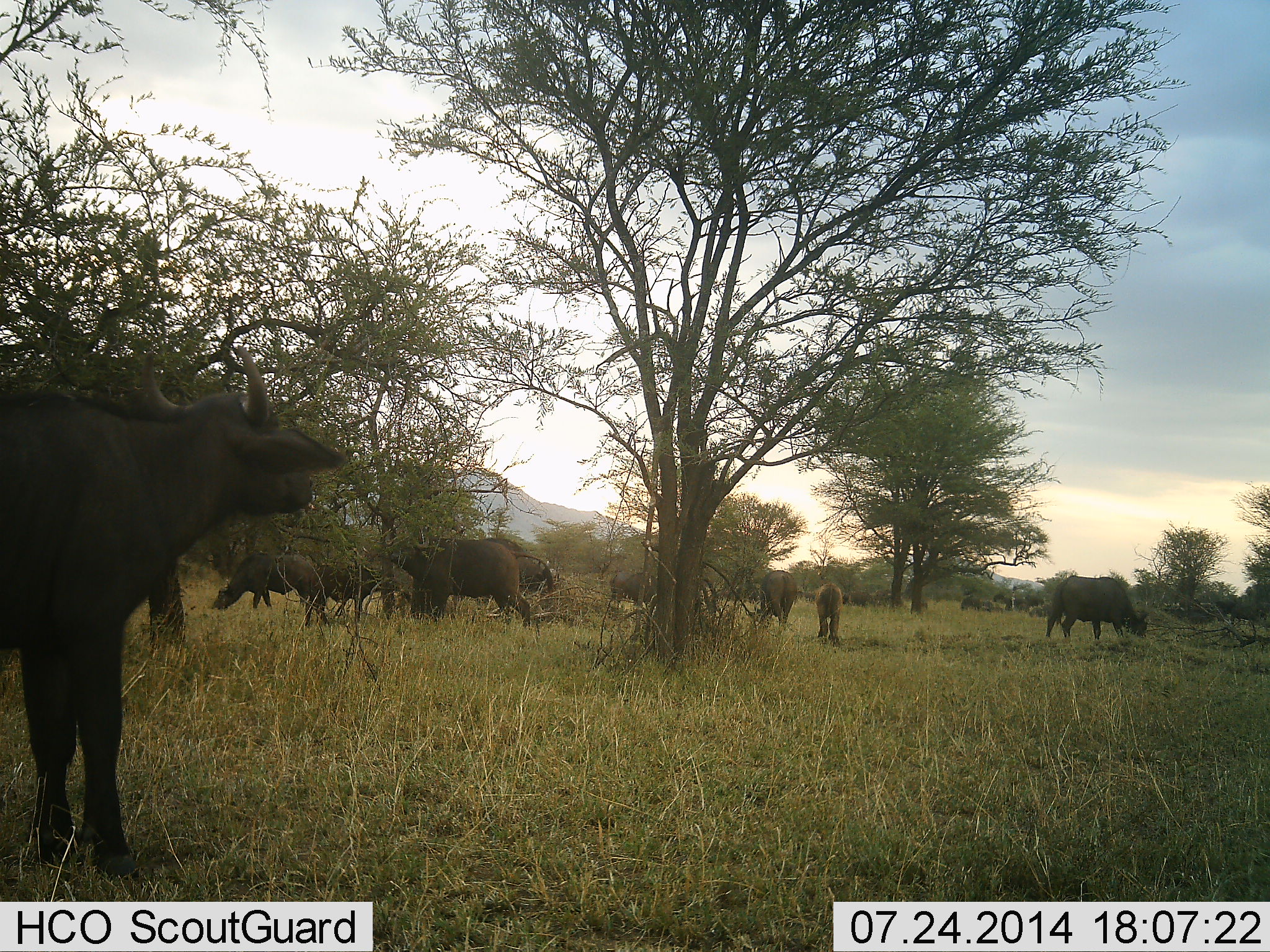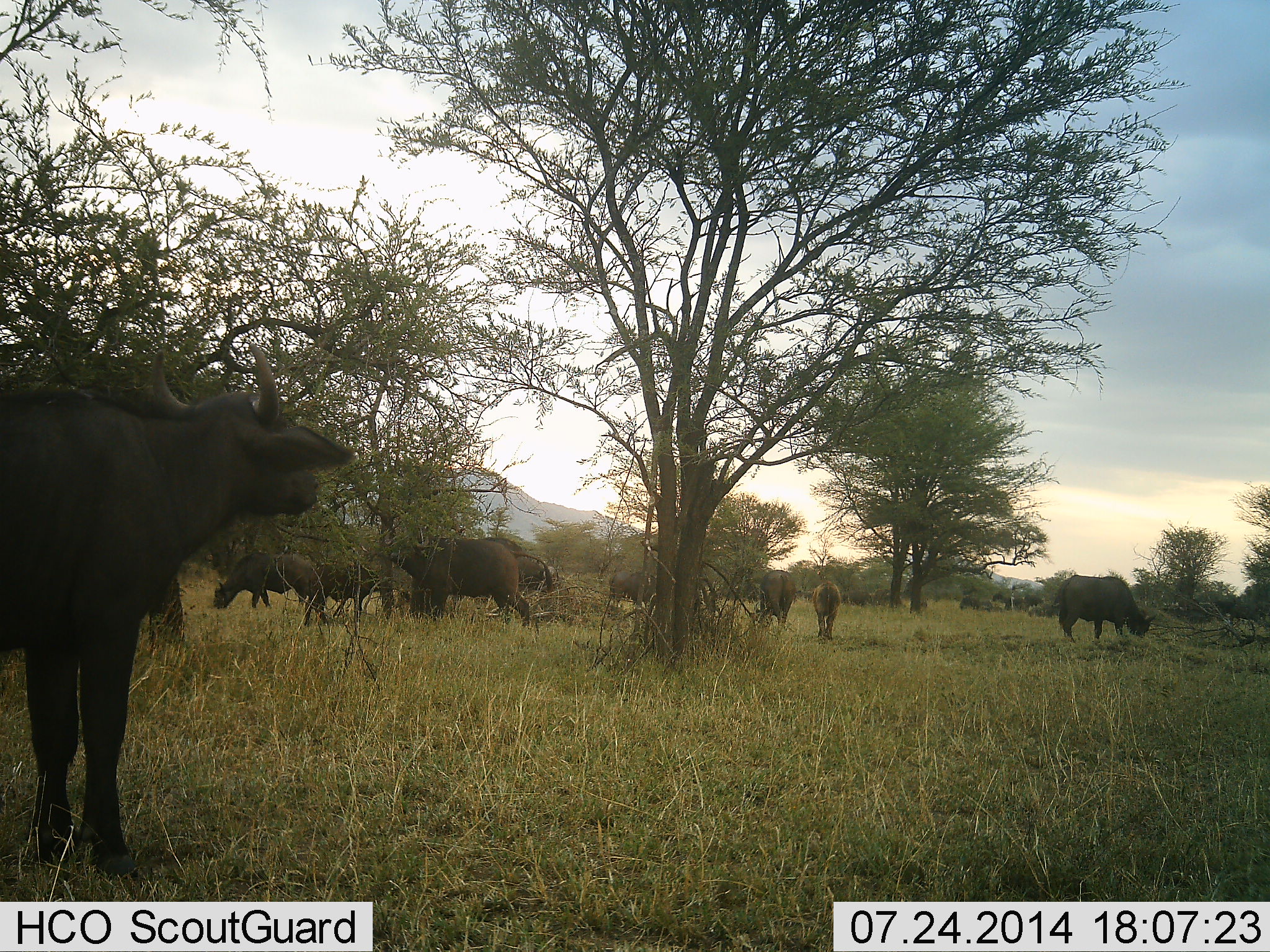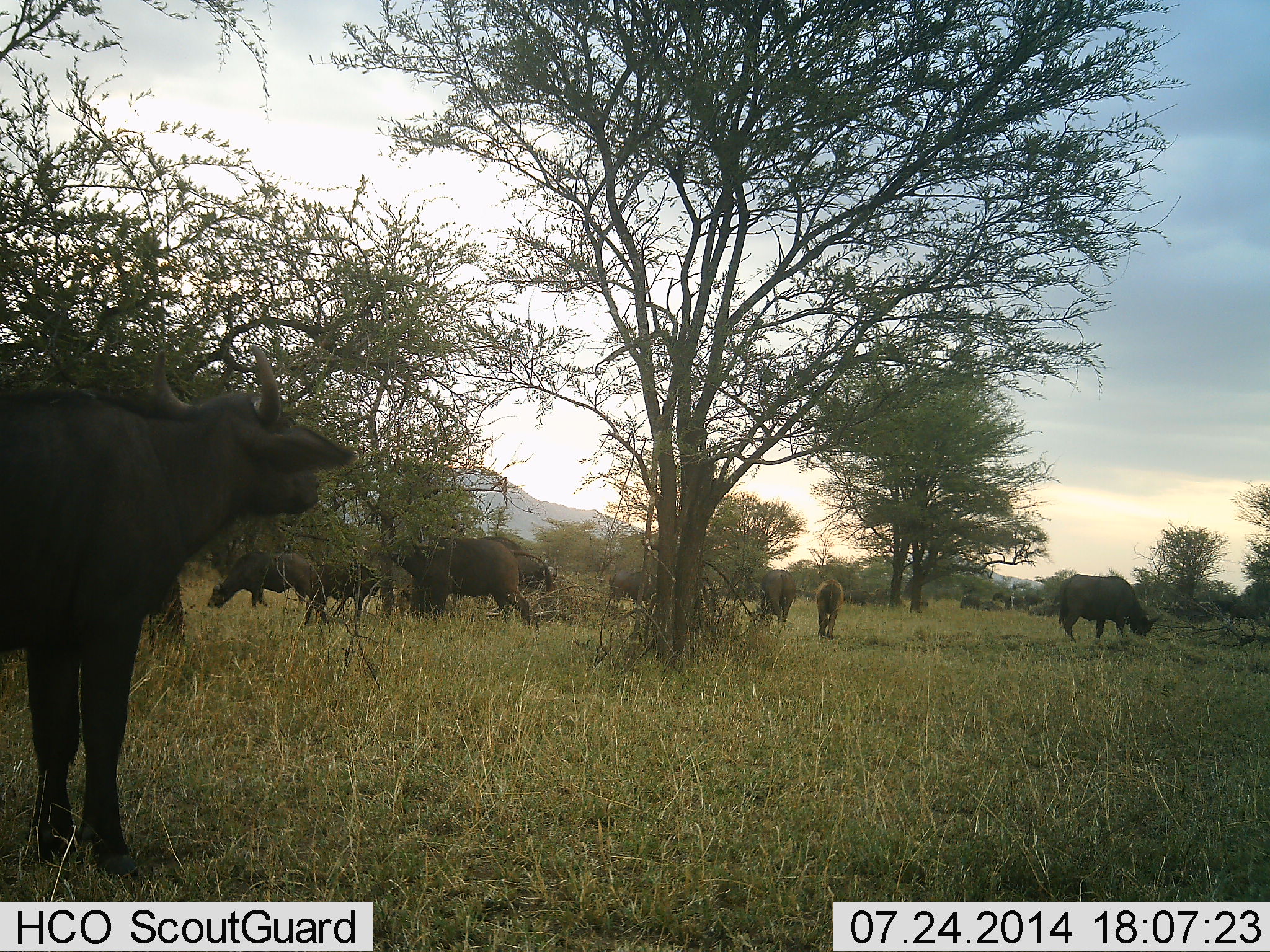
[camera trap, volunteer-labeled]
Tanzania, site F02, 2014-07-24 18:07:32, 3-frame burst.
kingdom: Animalia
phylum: Chordata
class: Mammalia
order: Artiodactyla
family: Bovidae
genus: Syncerus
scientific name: Syncerus caffer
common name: cape buffalo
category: buffalo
Buffalo (cape buffalo) (Syncerus caffer), count 8. Behavior (volunteer vote fractions): standing 80%, resting 0%, moving 20%, interacting 10%. Young present (vote fraction): 0%. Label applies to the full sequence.